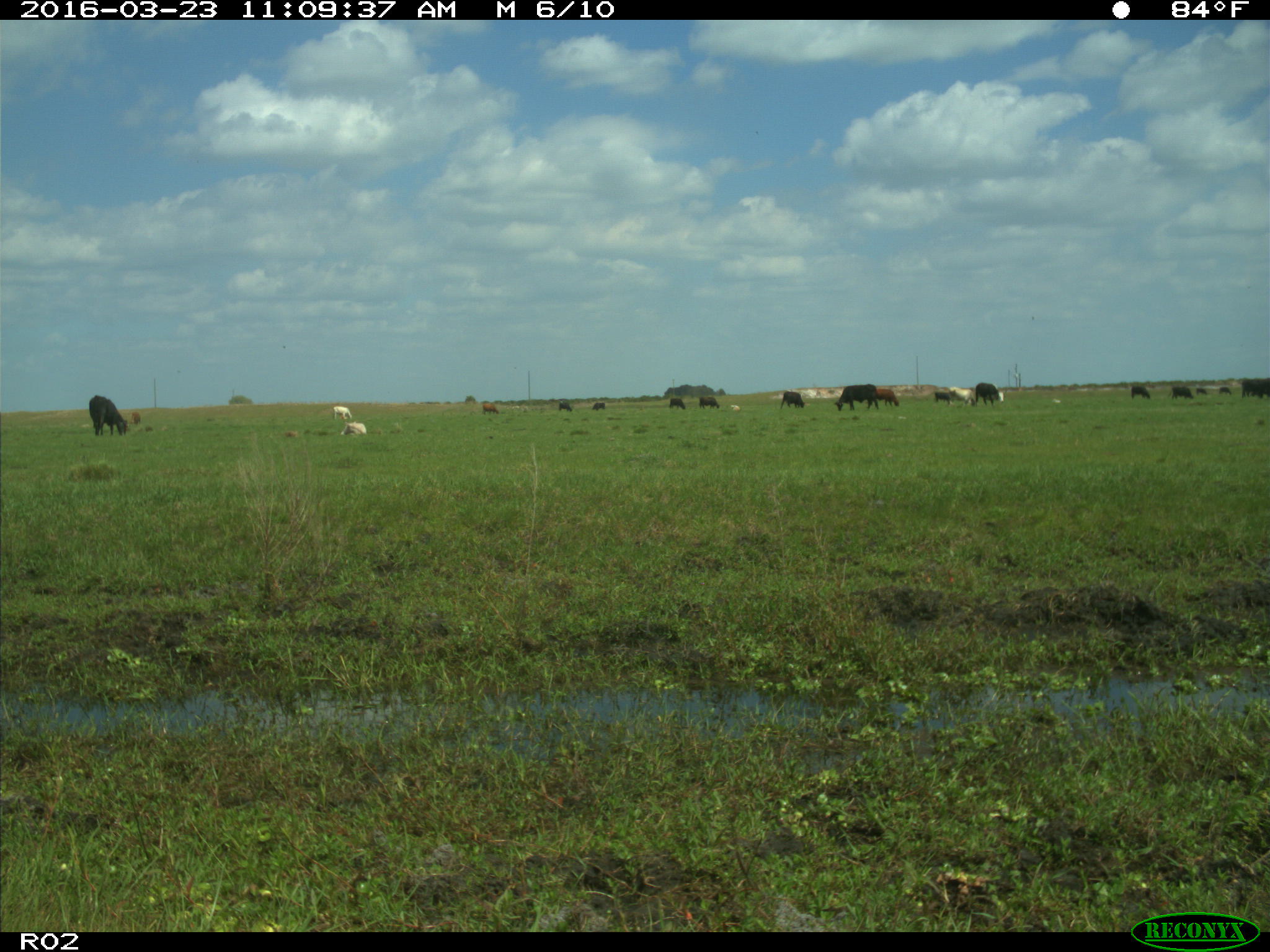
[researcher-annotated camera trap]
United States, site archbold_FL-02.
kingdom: Animalia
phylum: Chordata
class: Mammalia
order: Artiodactyla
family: Bovidae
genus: Bos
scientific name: Bos taurus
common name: domestic cow